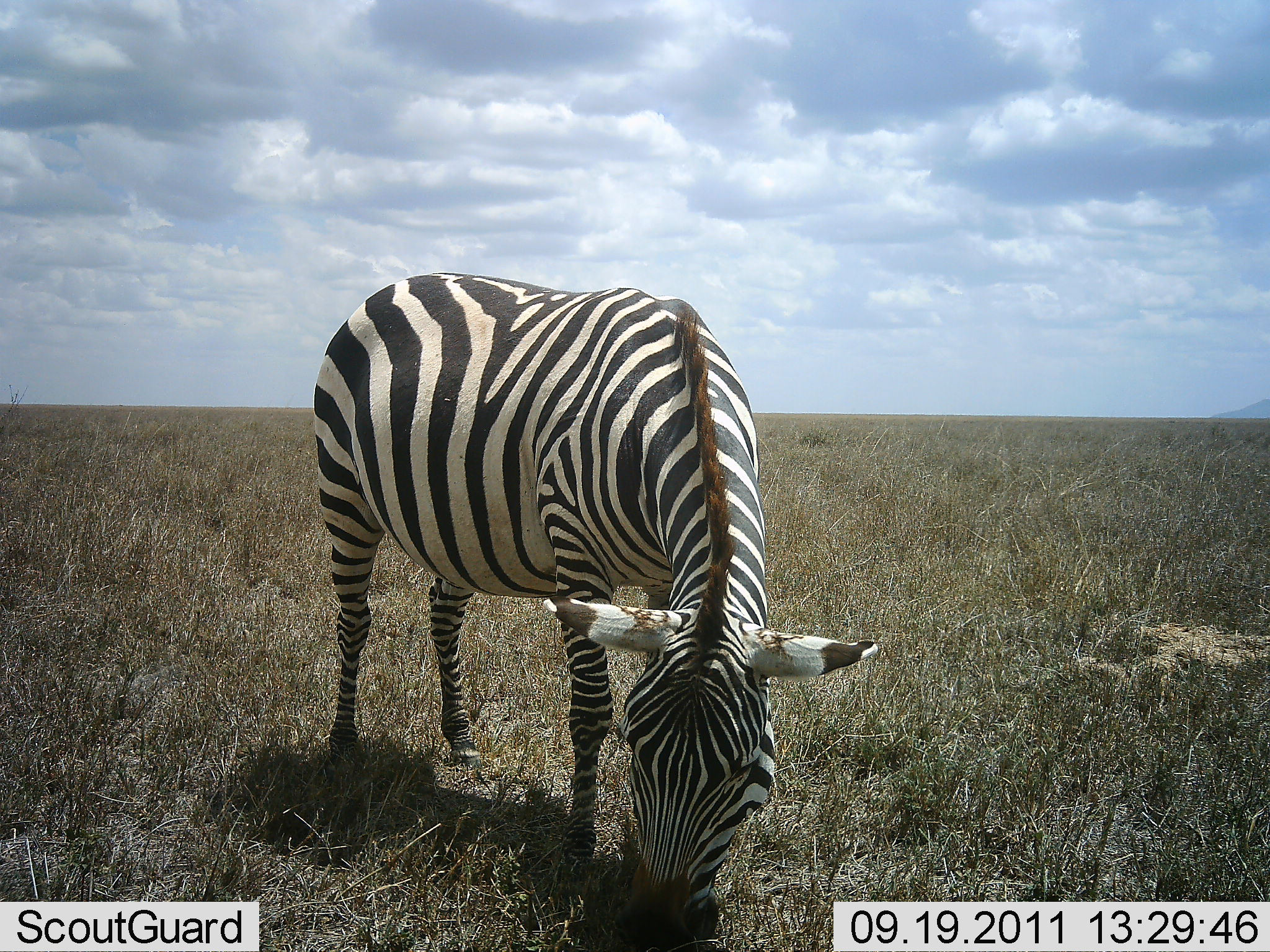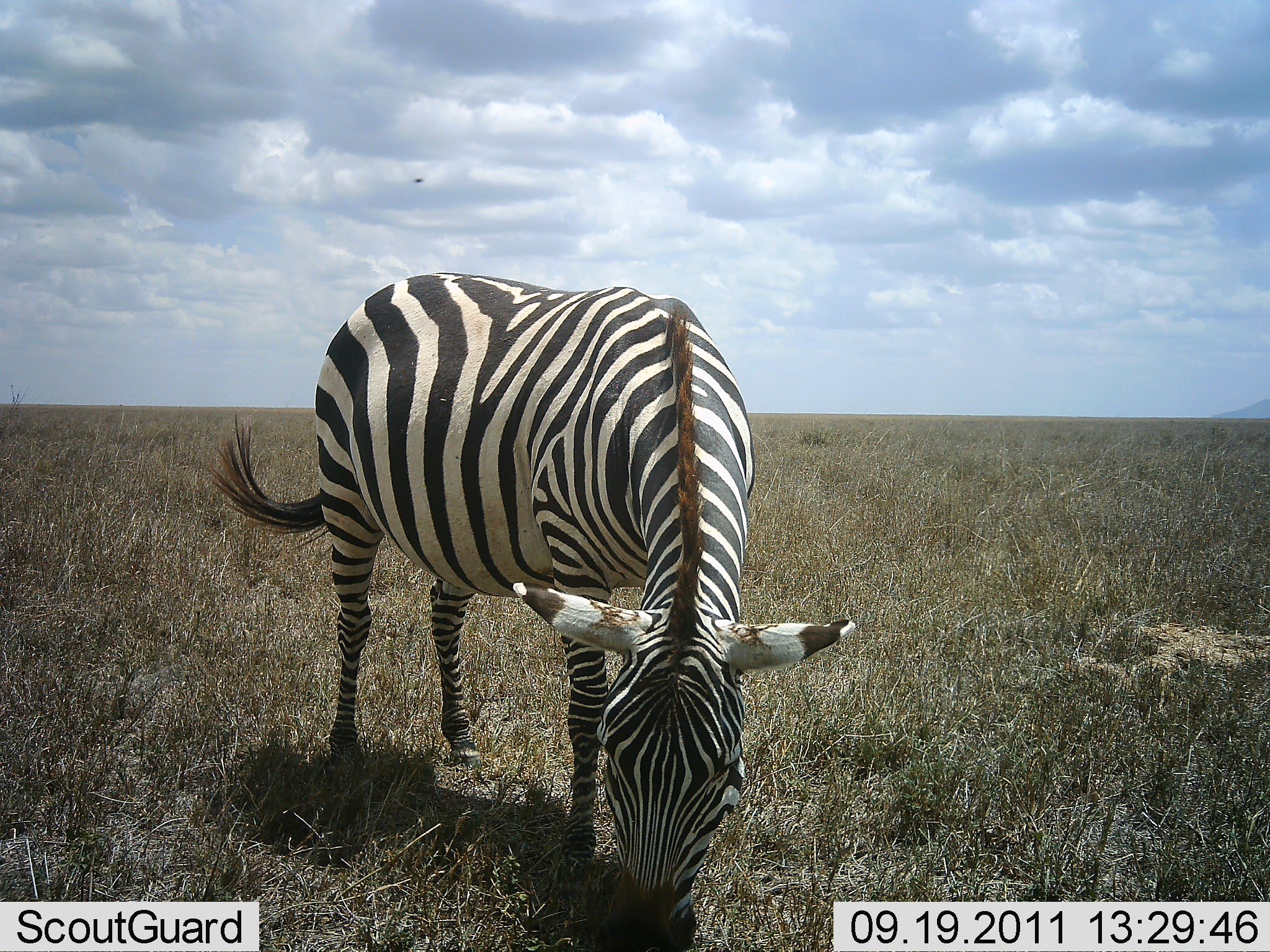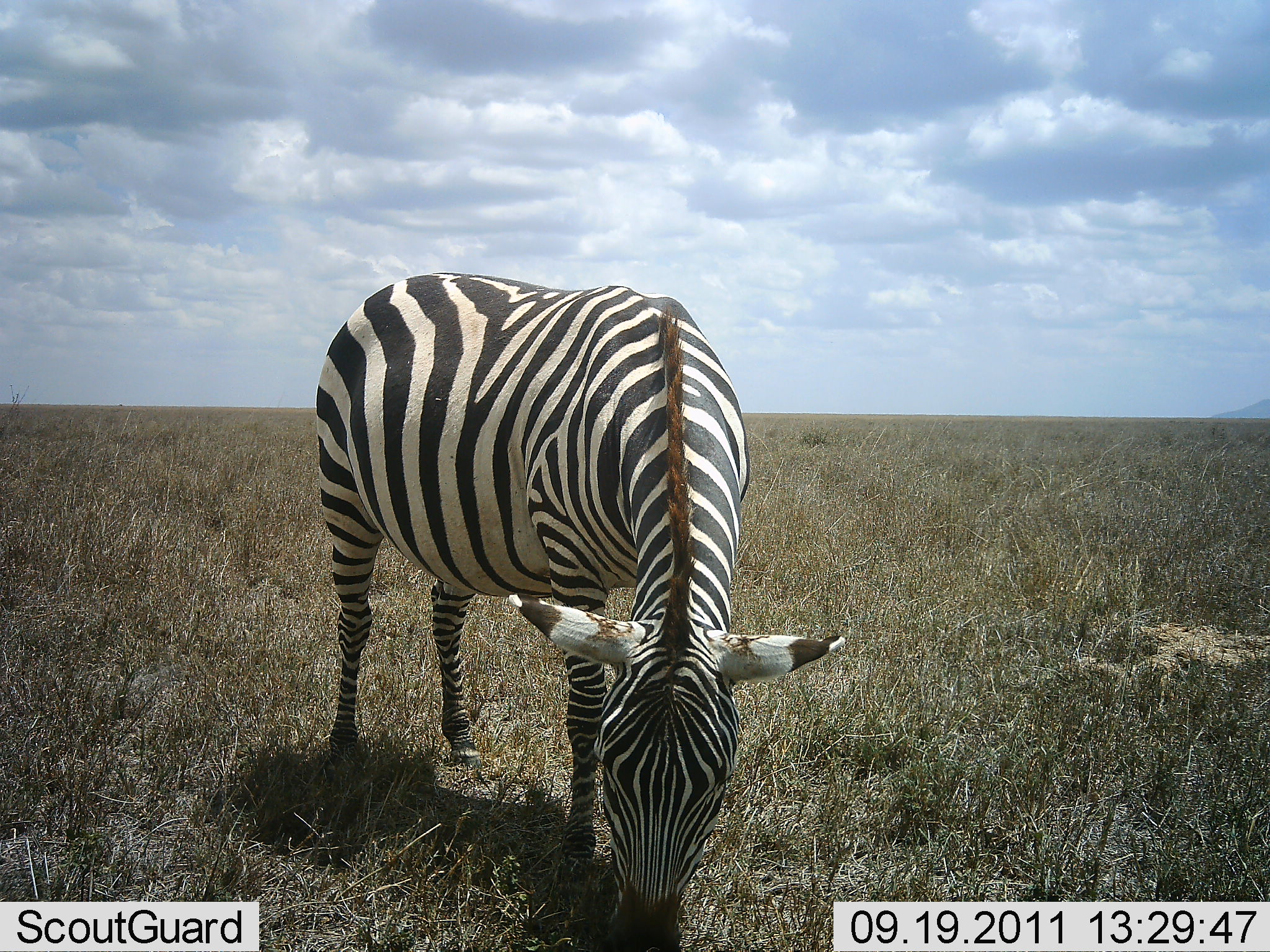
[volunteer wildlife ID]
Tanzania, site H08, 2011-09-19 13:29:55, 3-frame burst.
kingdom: Animalia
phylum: Chordata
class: Mammalia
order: Perissodactyla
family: Equidae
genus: Equus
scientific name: Equus quagga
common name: plains zebra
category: zebra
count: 1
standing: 9%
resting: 0%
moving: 0%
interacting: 0%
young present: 0%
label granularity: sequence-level